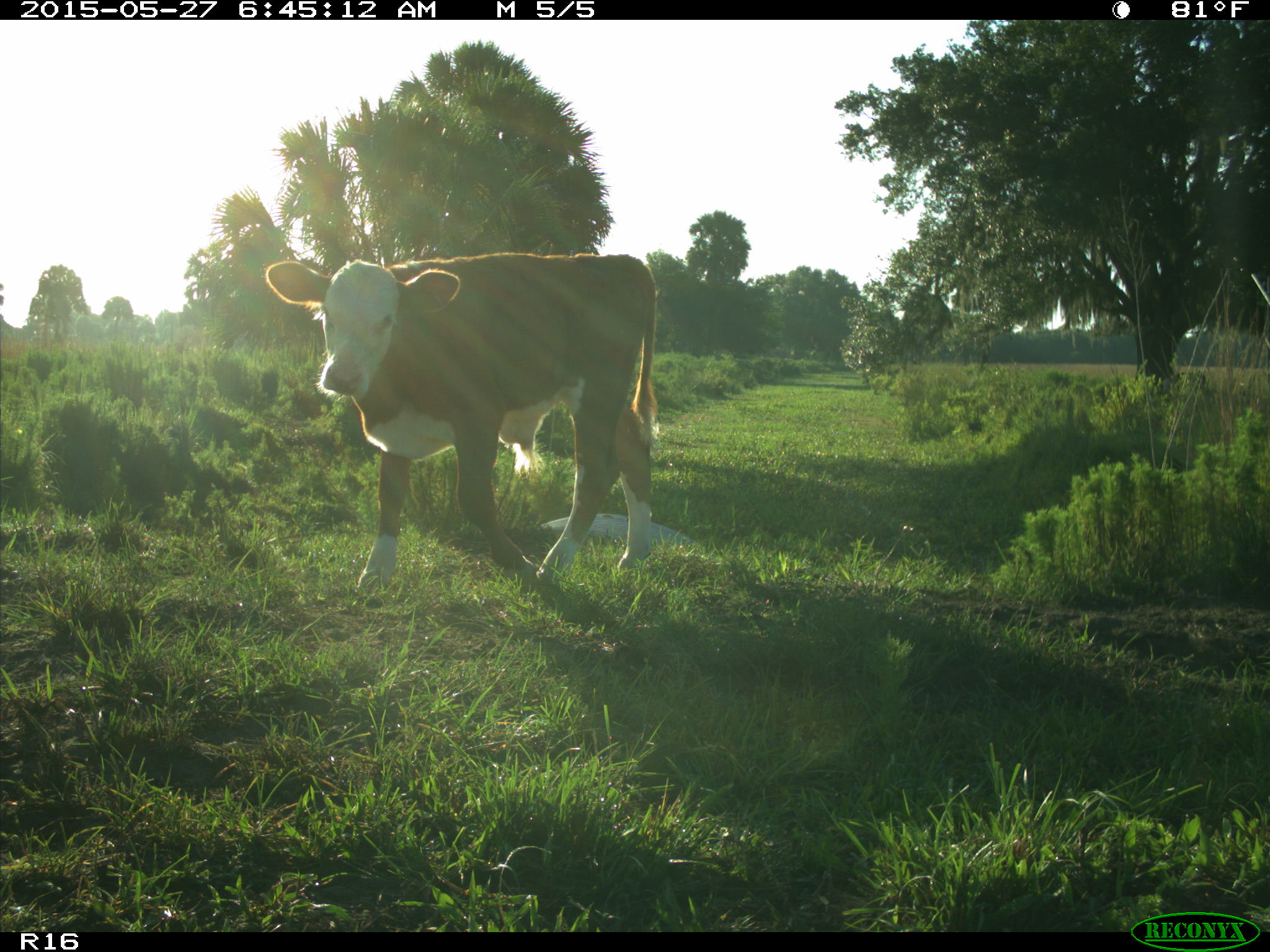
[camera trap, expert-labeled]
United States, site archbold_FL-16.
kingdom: Animalia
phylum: Chordata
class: Mammalia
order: Artiodactyla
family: Bovidae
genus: Bos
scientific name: Bos taurus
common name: domestic cow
Bos taurus (domestic cow).